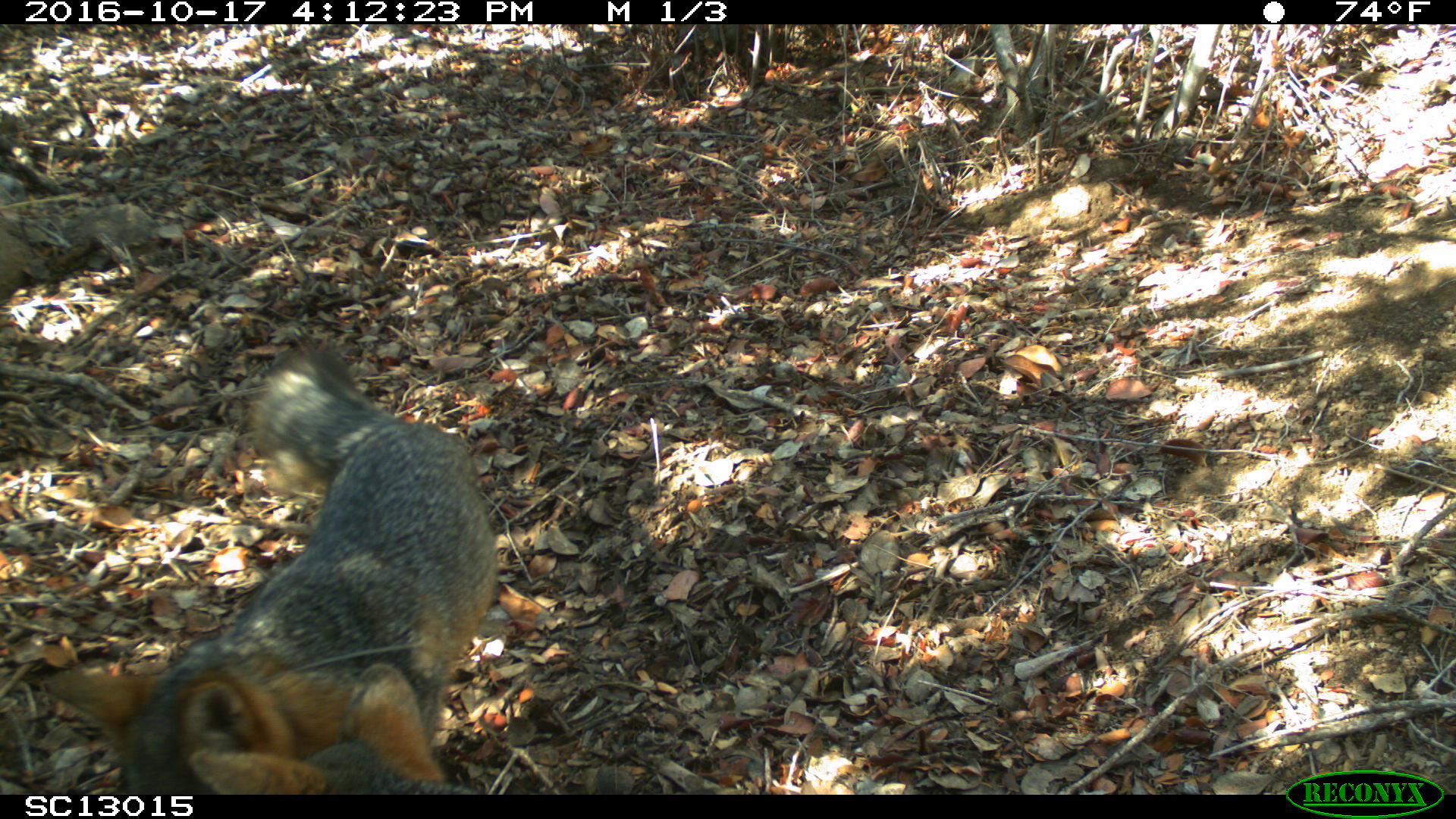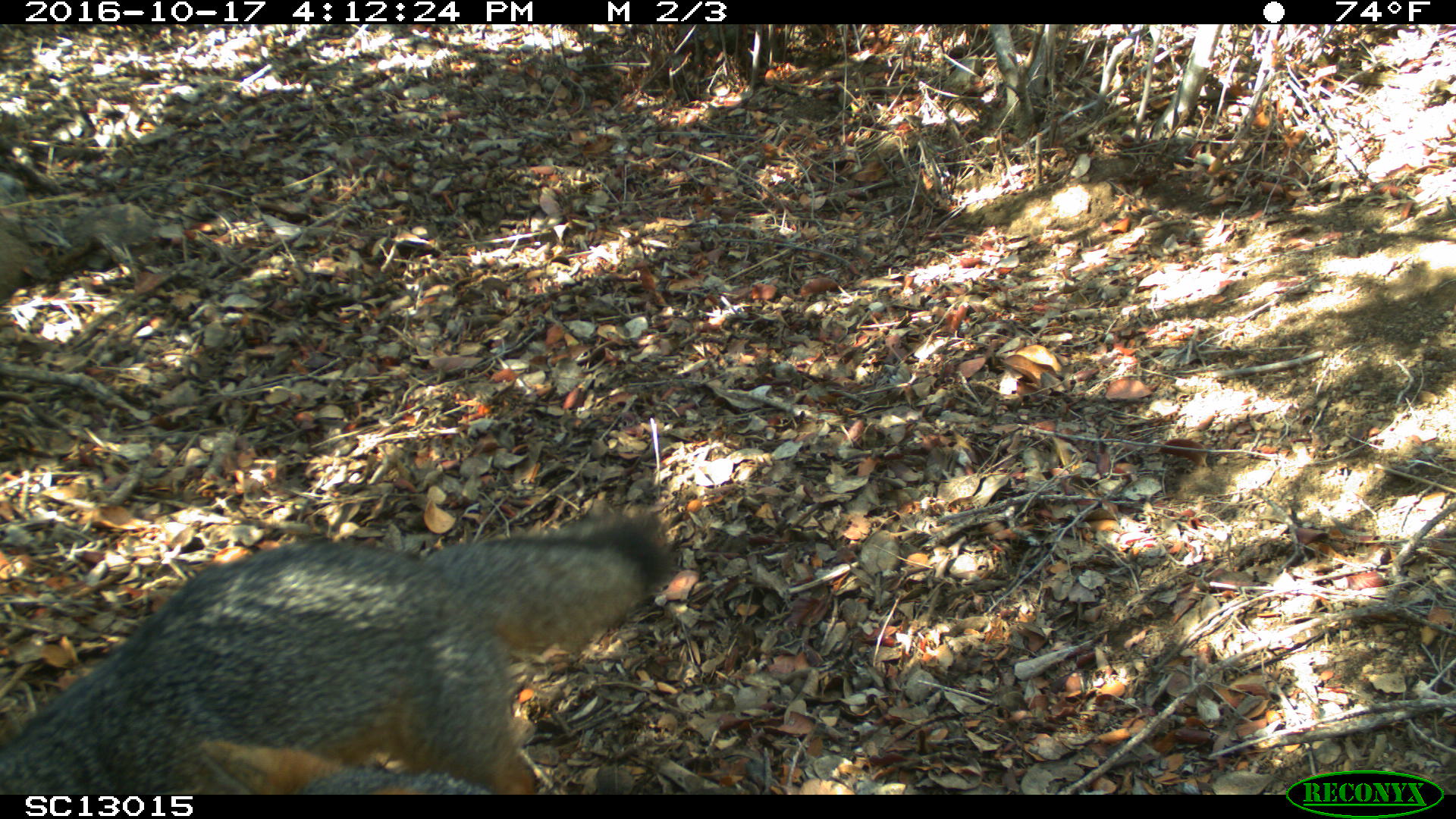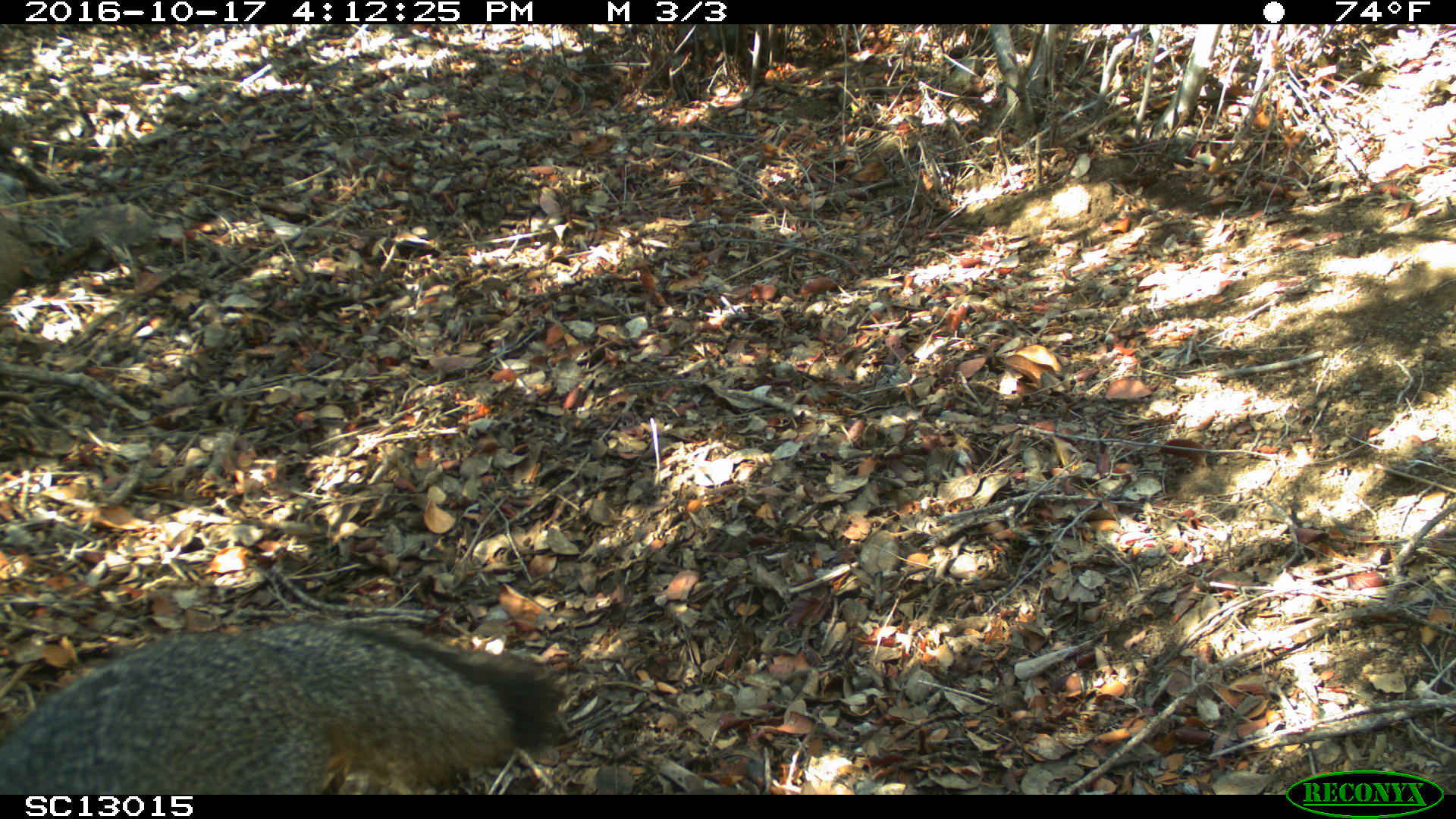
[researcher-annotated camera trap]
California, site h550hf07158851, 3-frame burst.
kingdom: Animalia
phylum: Chordata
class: Mammalia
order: Carnivora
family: Canidae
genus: Urocyon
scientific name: Urocyon littoralis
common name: island fox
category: fox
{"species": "fox (island fox) (Urocyon littoralis)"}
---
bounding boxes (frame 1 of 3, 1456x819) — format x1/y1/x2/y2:
fox: 45/340/499/795; 187/660/479/796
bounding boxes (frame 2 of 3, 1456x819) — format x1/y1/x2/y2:
fox: 0/510/679/794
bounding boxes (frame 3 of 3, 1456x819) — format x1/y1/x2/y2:
fox: 0/619/566/794